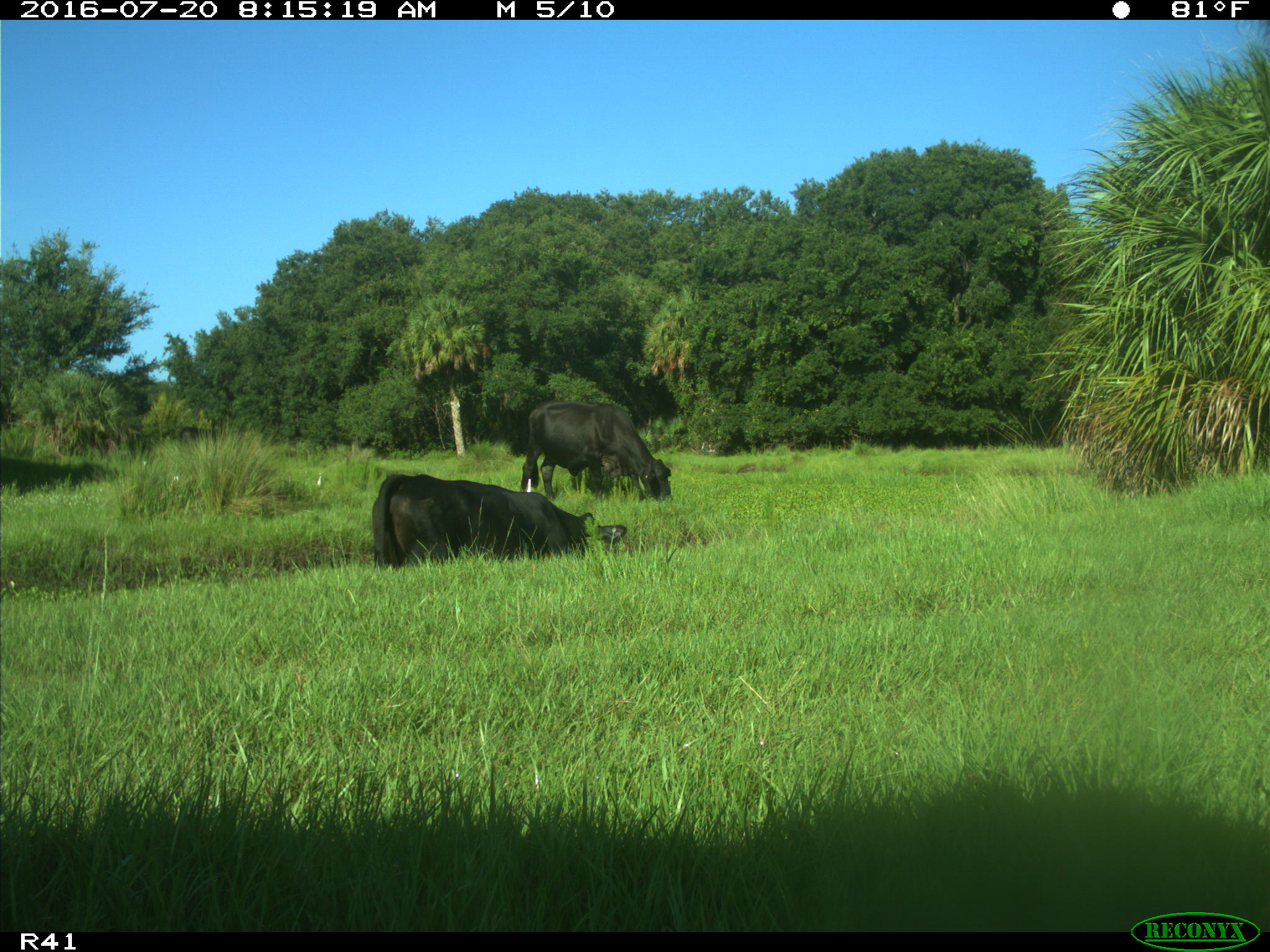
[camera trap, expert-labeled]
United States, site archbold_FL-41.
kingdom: Animalia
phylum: Chordata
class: Mammalia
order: Artiodactyla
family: Bovidae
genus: Bos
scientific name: Bos taurus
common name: domestic cow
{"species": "Bos taurus (domestic cow)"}